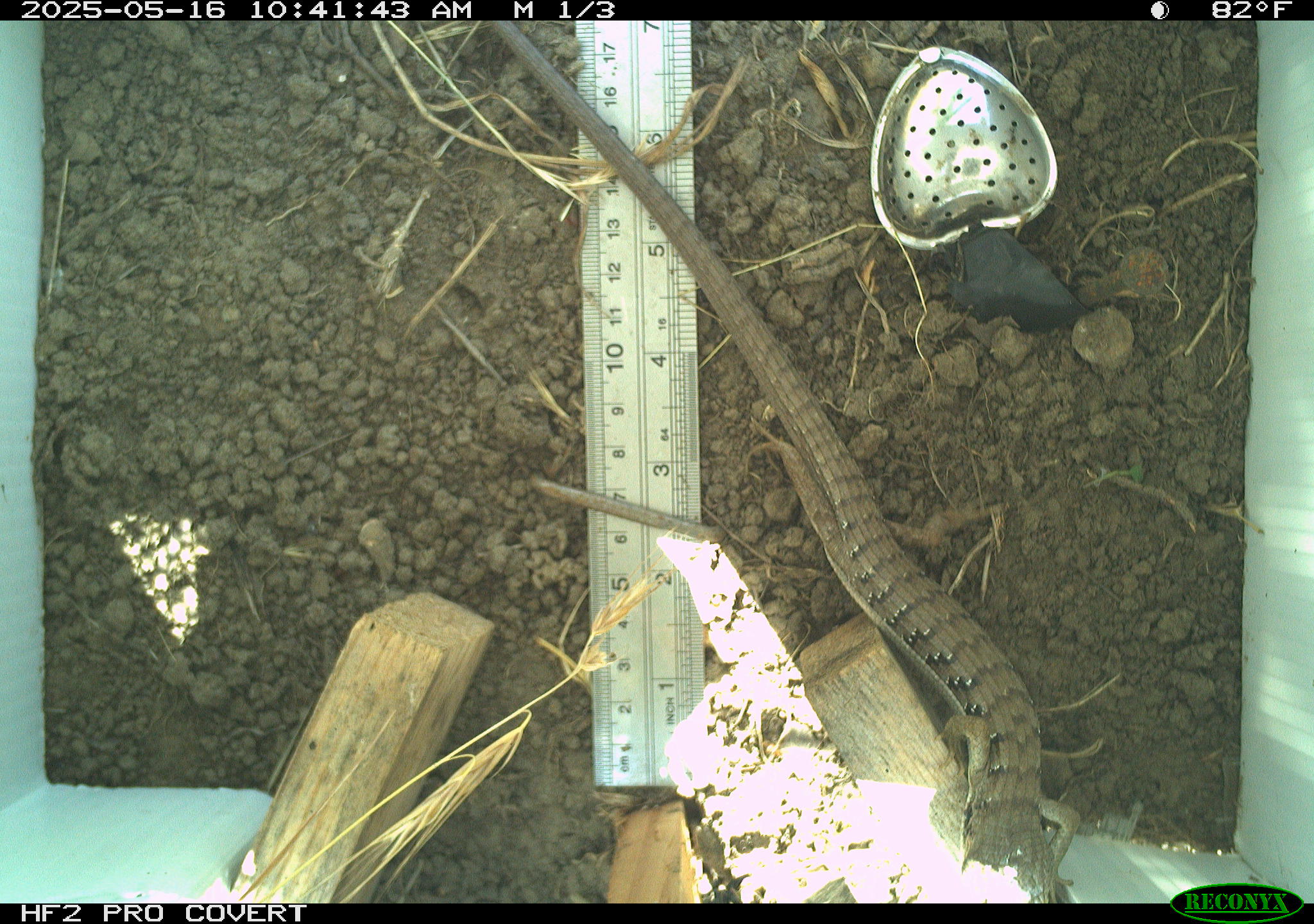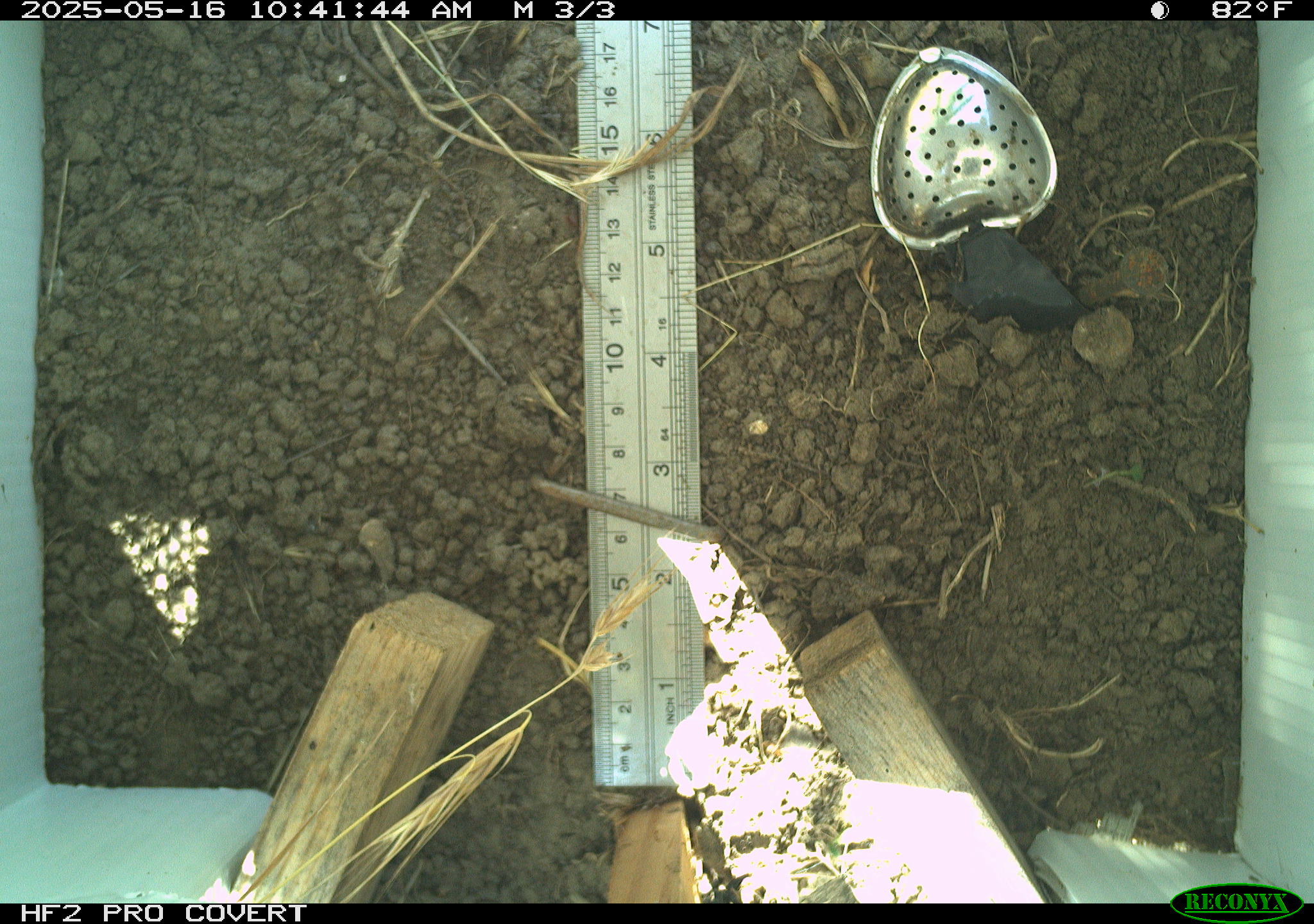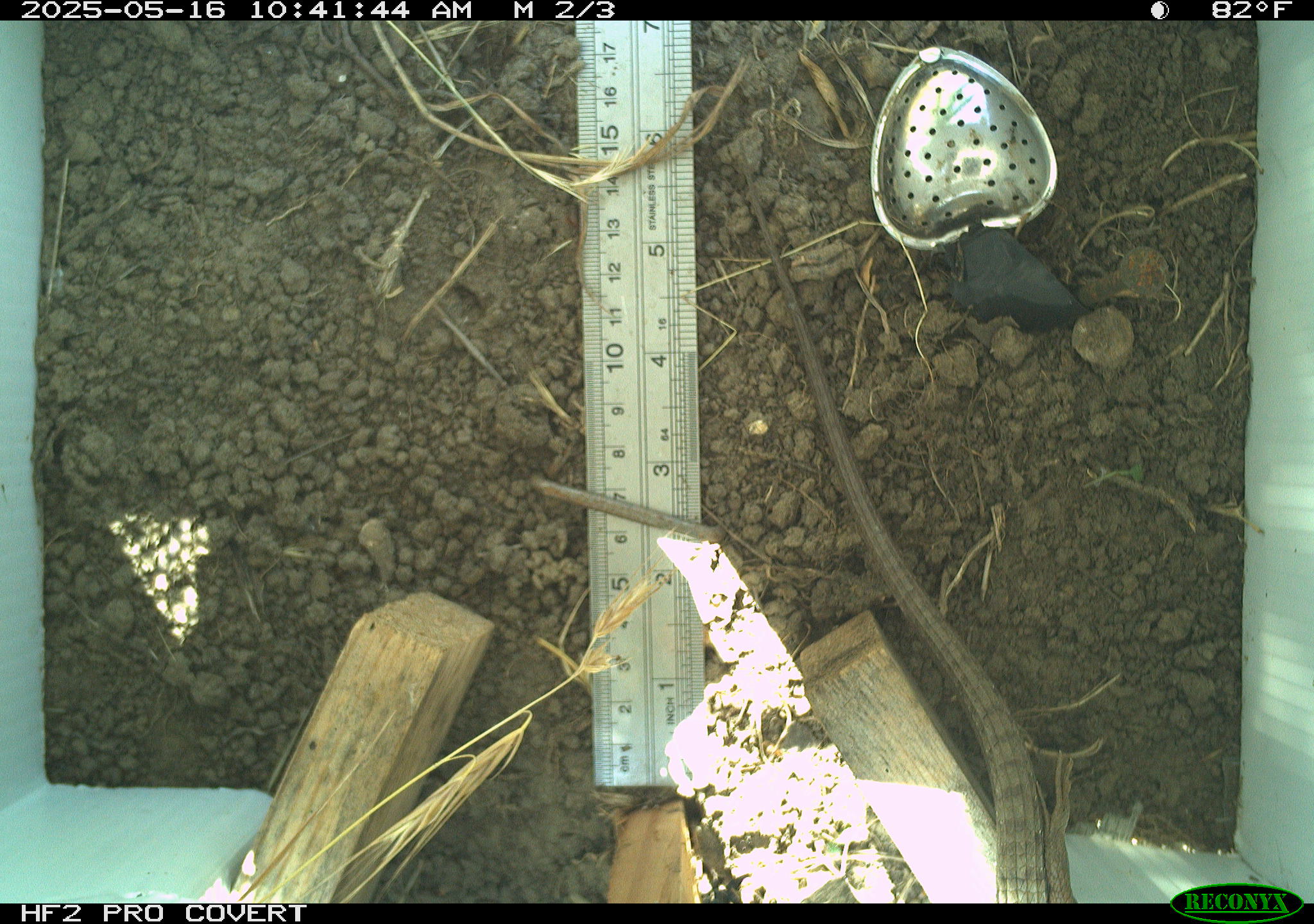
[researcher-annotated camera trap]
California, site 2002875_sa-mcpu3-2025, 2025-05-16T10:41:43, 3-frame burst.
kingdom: Animalia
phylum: Chordata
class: Reptilia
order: Squamata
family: Anguidae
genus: Elgaria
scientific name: Elgaria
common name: alligator lizards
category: elgaria species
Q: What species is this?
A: Elgaria species (alligator lizards) (Elgaria).